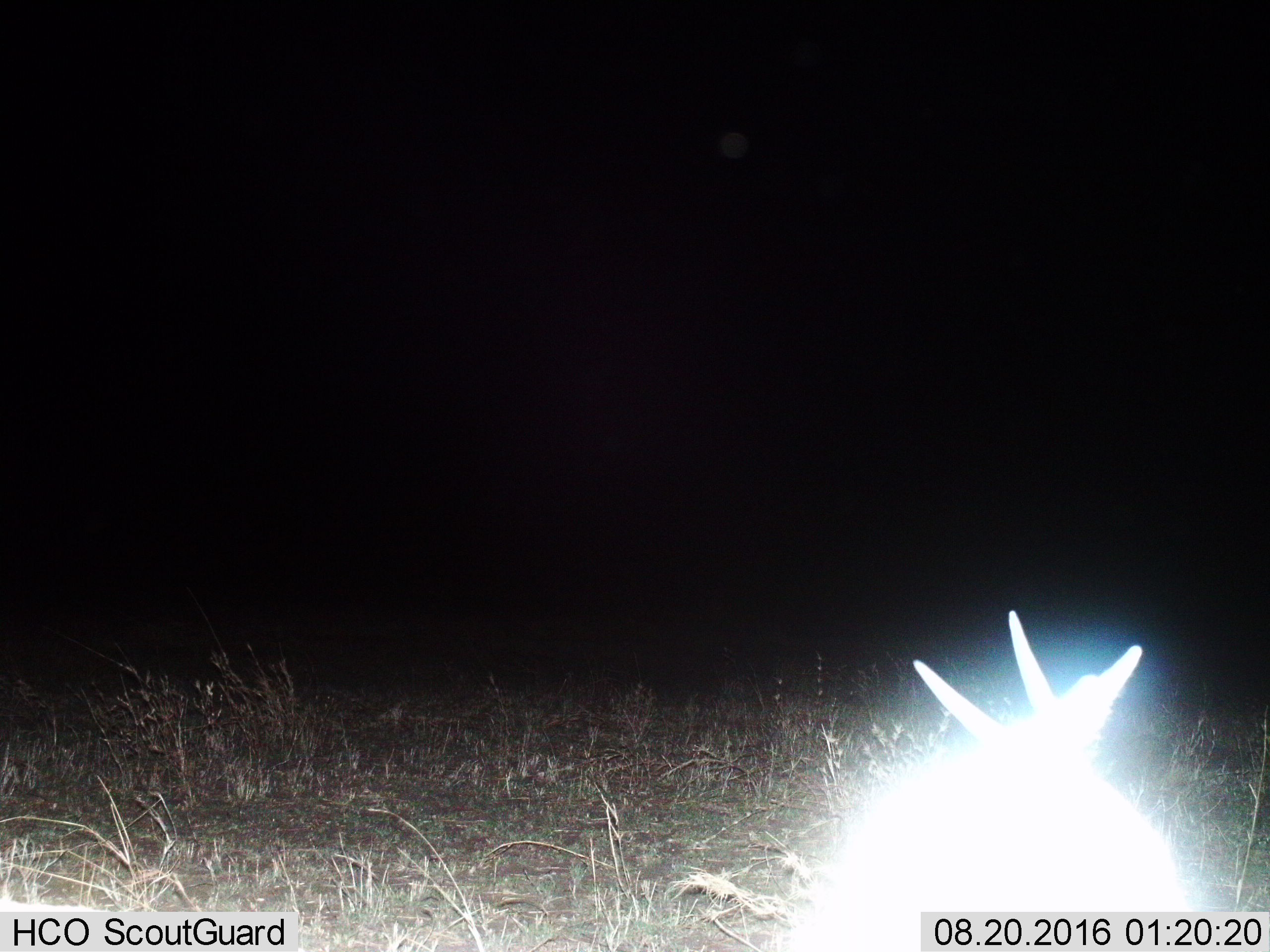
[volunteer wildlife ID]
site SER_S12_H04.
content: unidentified animal